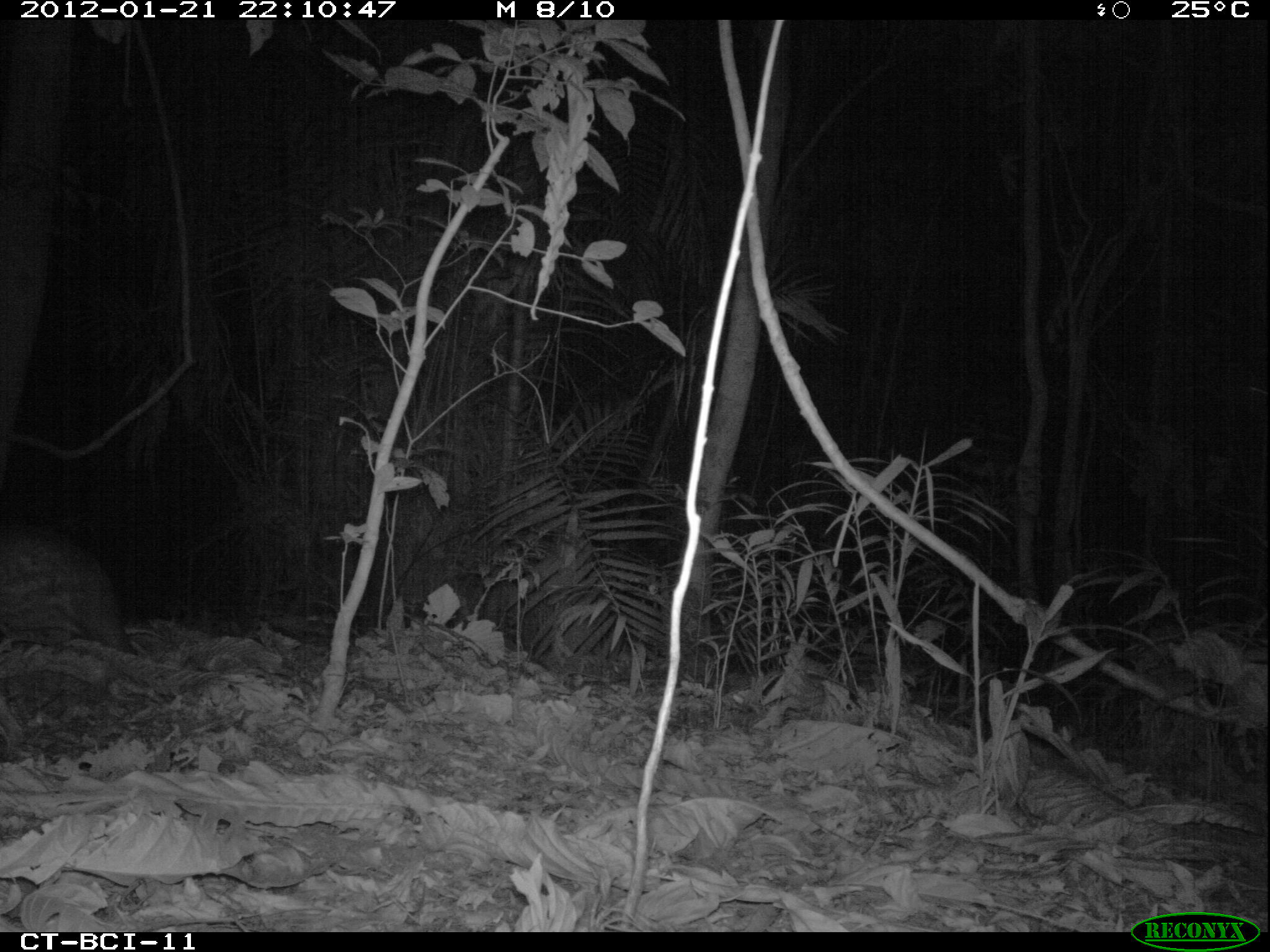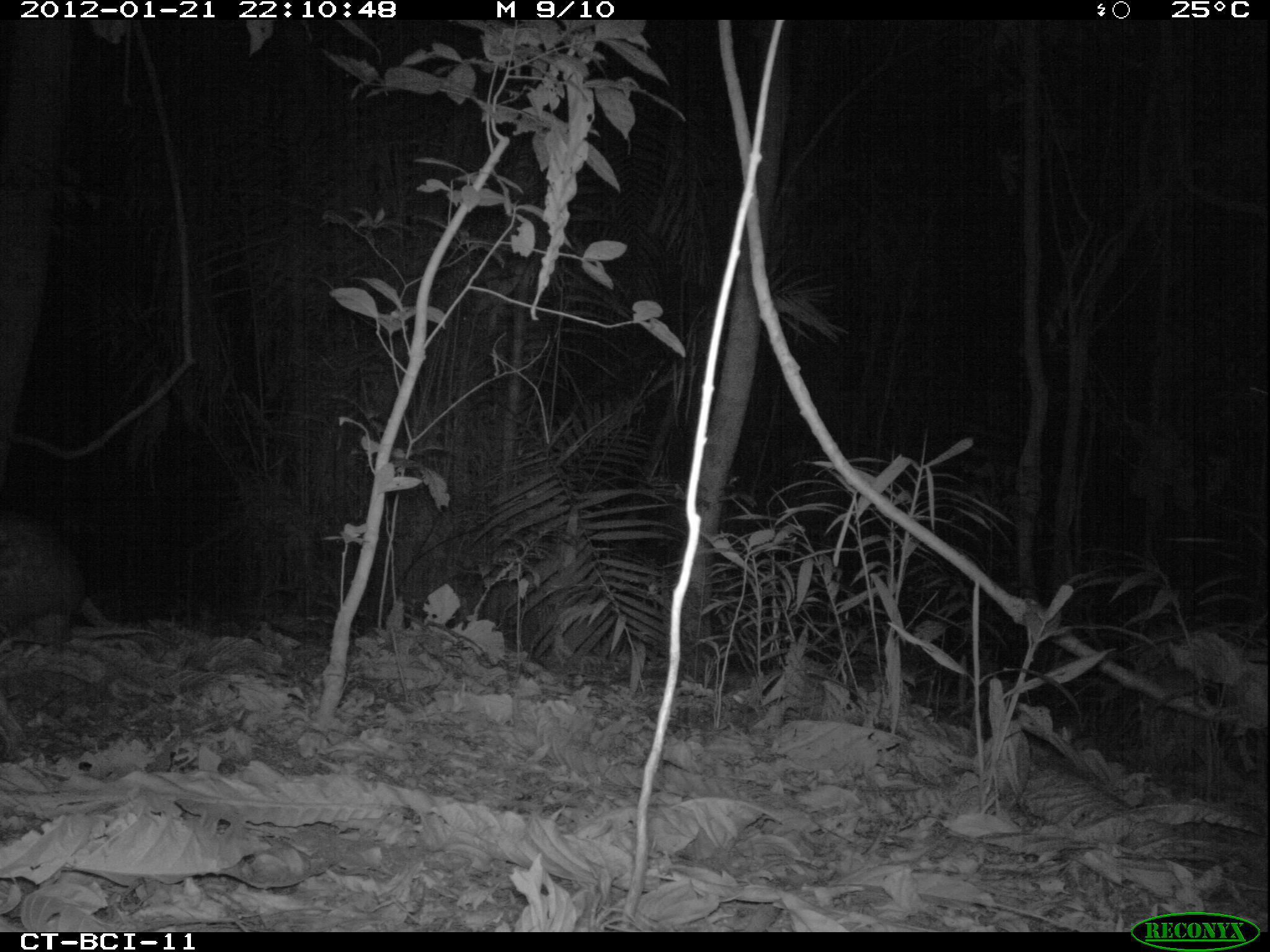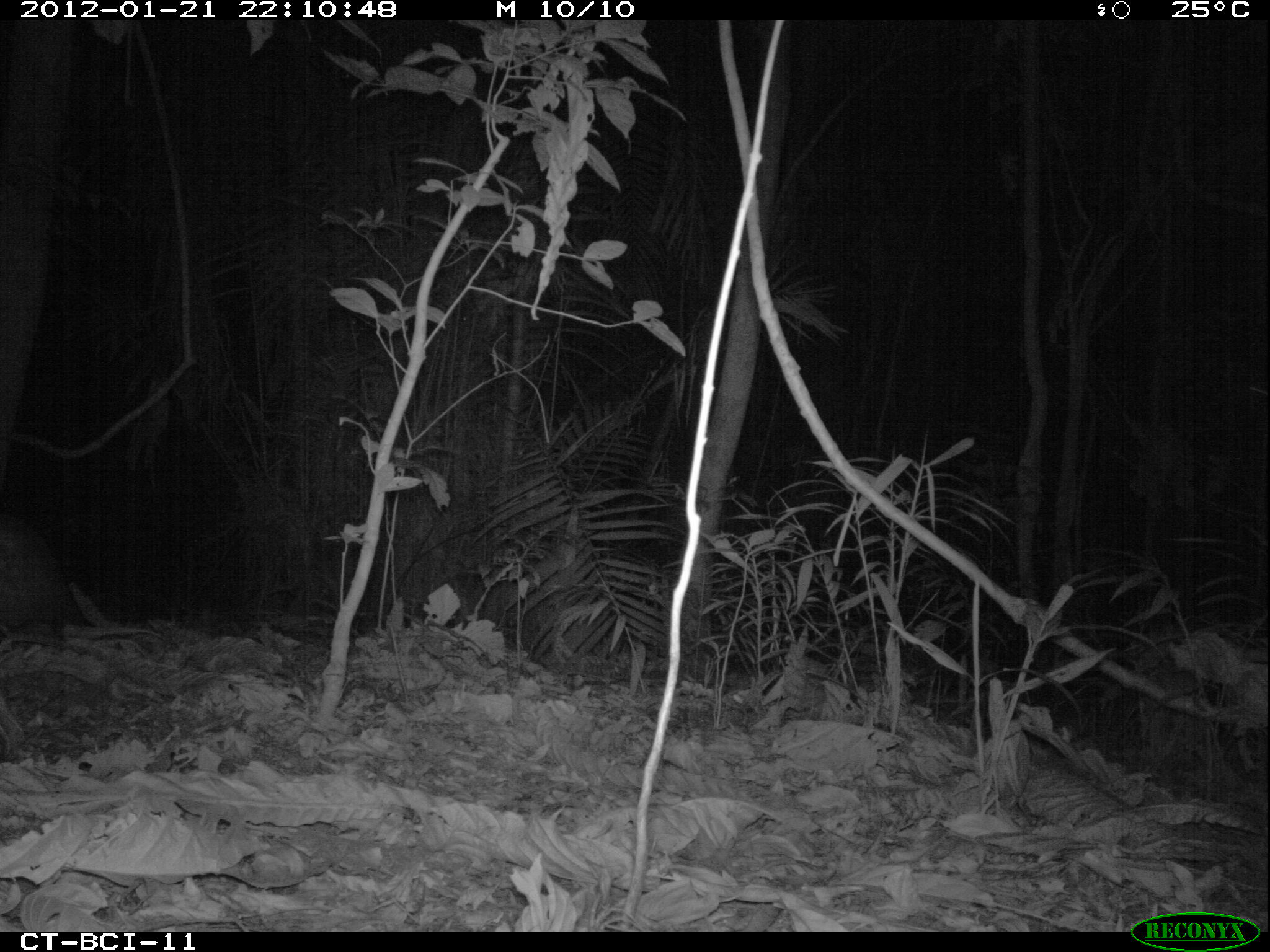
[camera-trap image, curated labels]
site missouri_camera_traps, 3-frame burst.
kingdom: Animalia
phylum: Chordata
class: Mammalia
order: Rodentia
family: Cuniculidae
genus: Cuniculus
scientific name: Cuniculus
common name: paca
Paca (Cuniculus). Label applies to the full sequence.